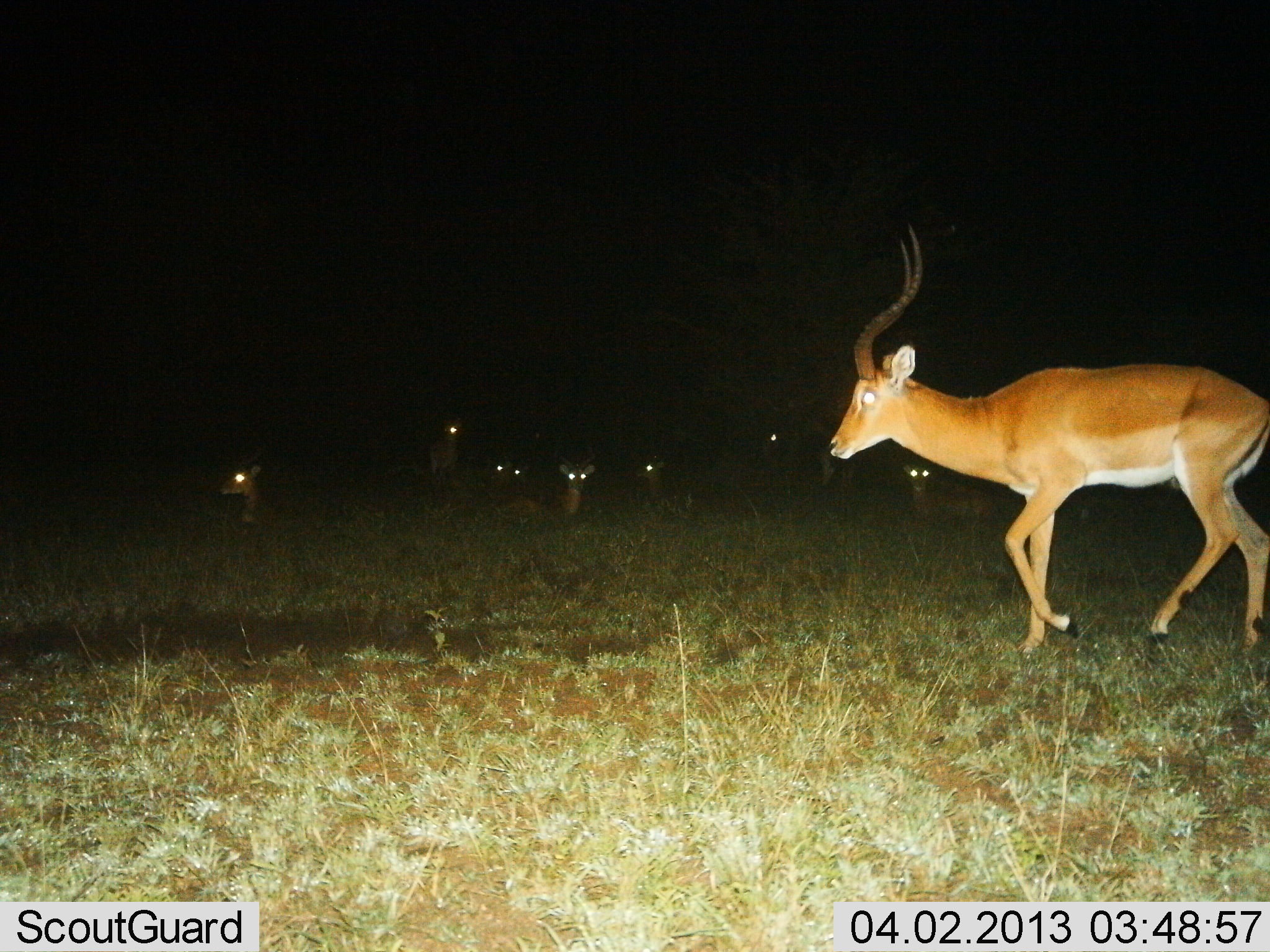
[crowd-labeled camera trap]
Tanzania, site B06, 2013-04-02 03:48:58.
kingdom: Animalia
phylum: Chordata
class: Mammalia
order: Artiodactyla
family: Bovidae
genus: Aepyceros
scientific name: Aepyceros melampus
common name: impala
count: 8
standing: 32%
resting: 76%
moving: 84%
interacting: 0%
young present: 0%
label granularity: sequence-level